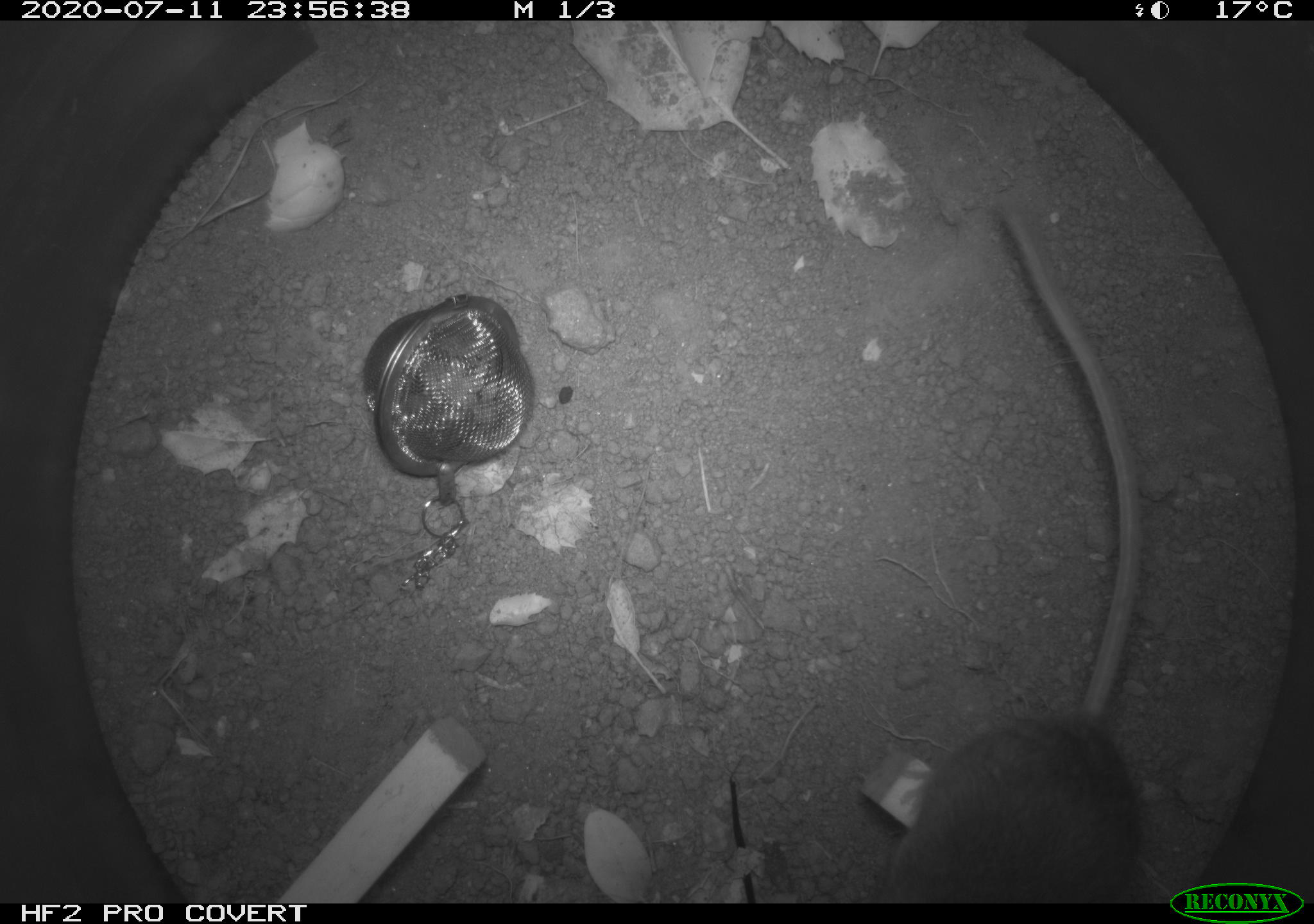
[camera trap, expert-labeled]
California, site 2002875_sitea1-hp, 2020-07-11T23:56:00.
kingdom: Animalia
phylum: Chordata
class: Mammalia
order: Rodentia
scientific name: Rodentia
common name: rodent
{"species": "rodent (Rodentia)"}